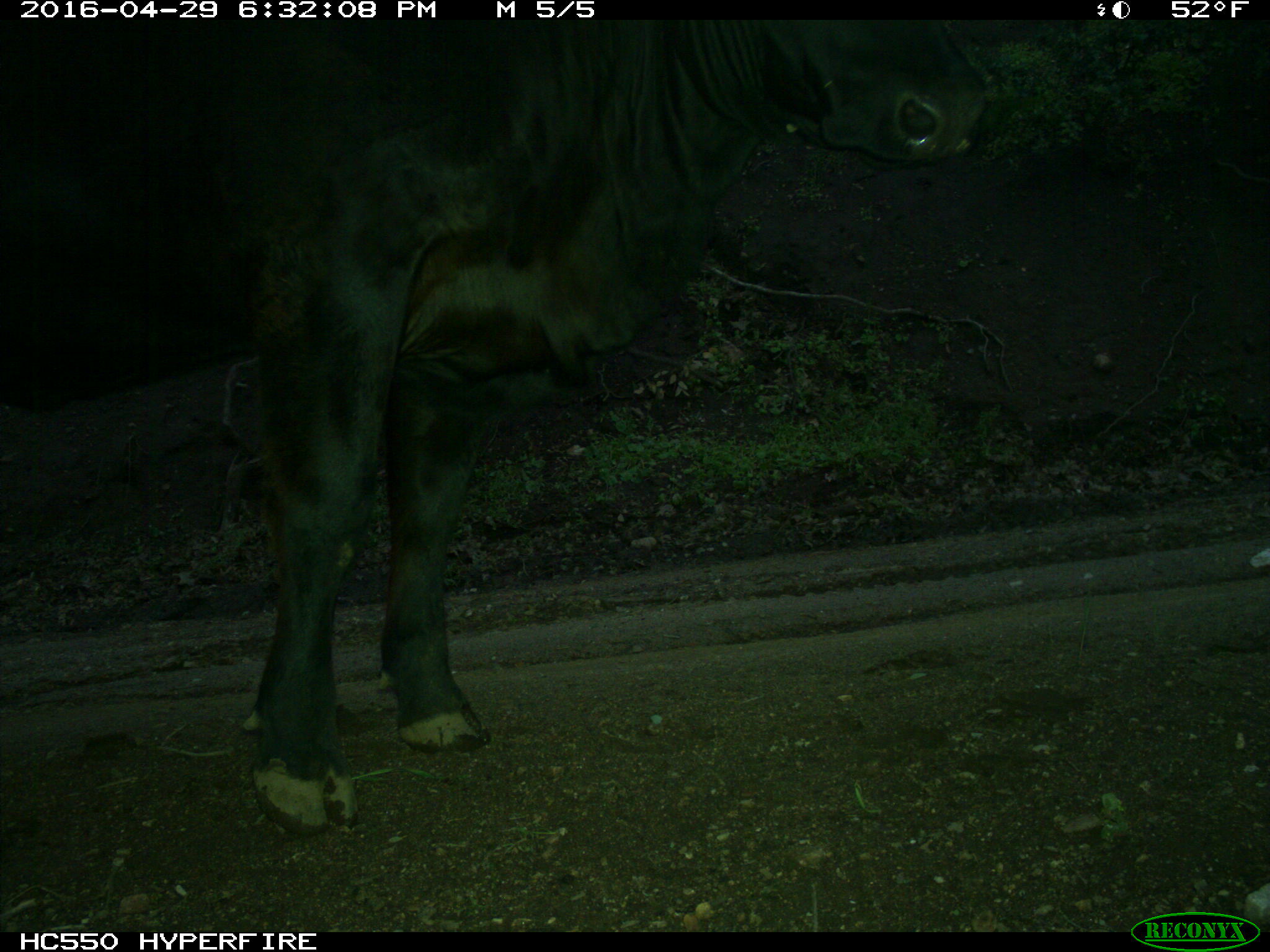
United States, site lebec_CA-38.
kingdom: Animalia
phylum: Chordata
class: Mammalia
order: Artiodactyla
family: Bovidae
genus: Bos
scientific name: Bos taurus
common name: domestic cow